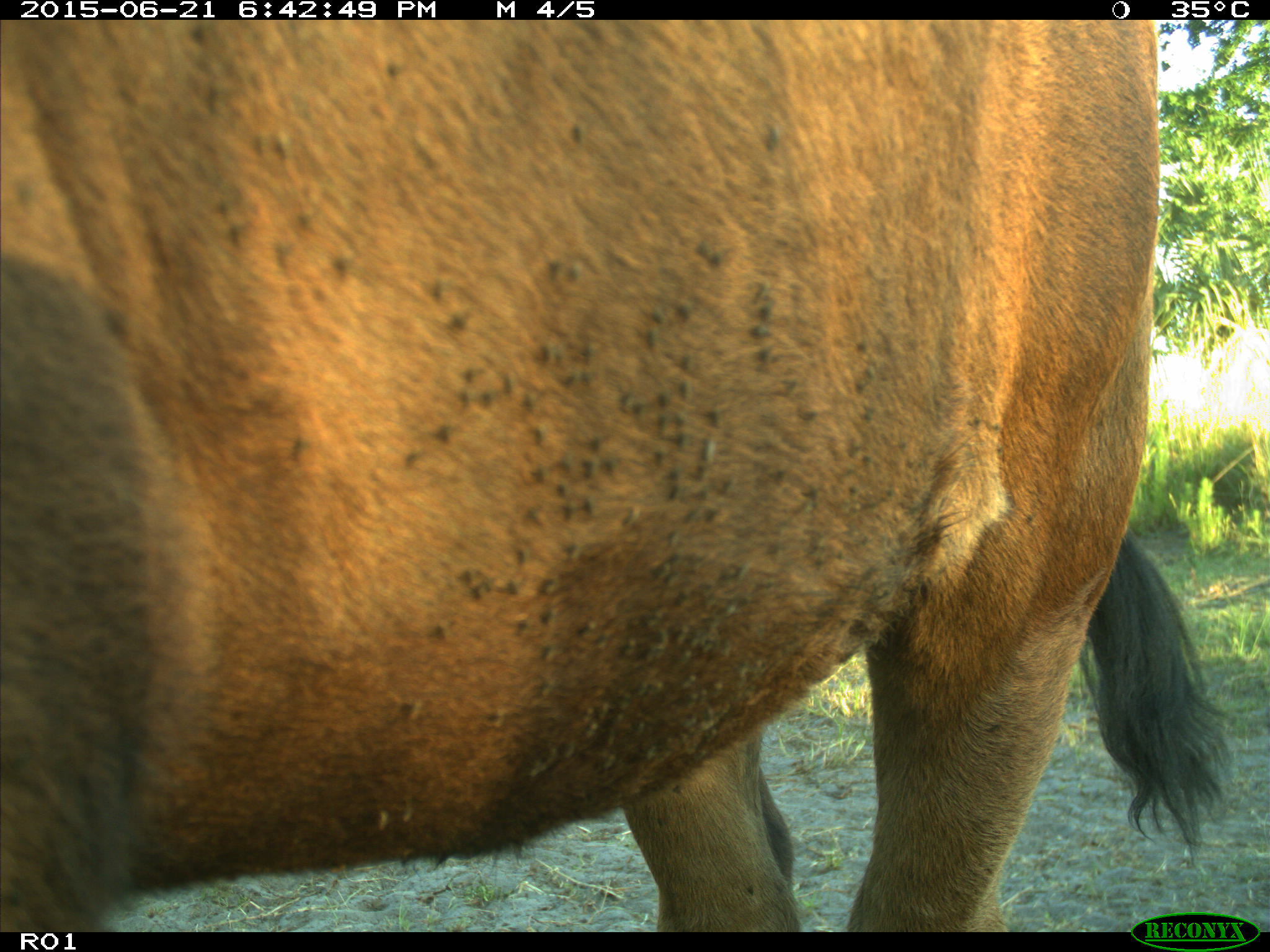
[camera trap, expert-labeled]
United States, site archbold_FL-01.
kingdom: Animalia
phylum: Chordata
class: Mammalia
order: Artiodactyla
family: Bovidae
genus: Bos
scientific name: Bos taurus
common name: domestic cow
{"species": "Bos taurus (domestic cow)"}